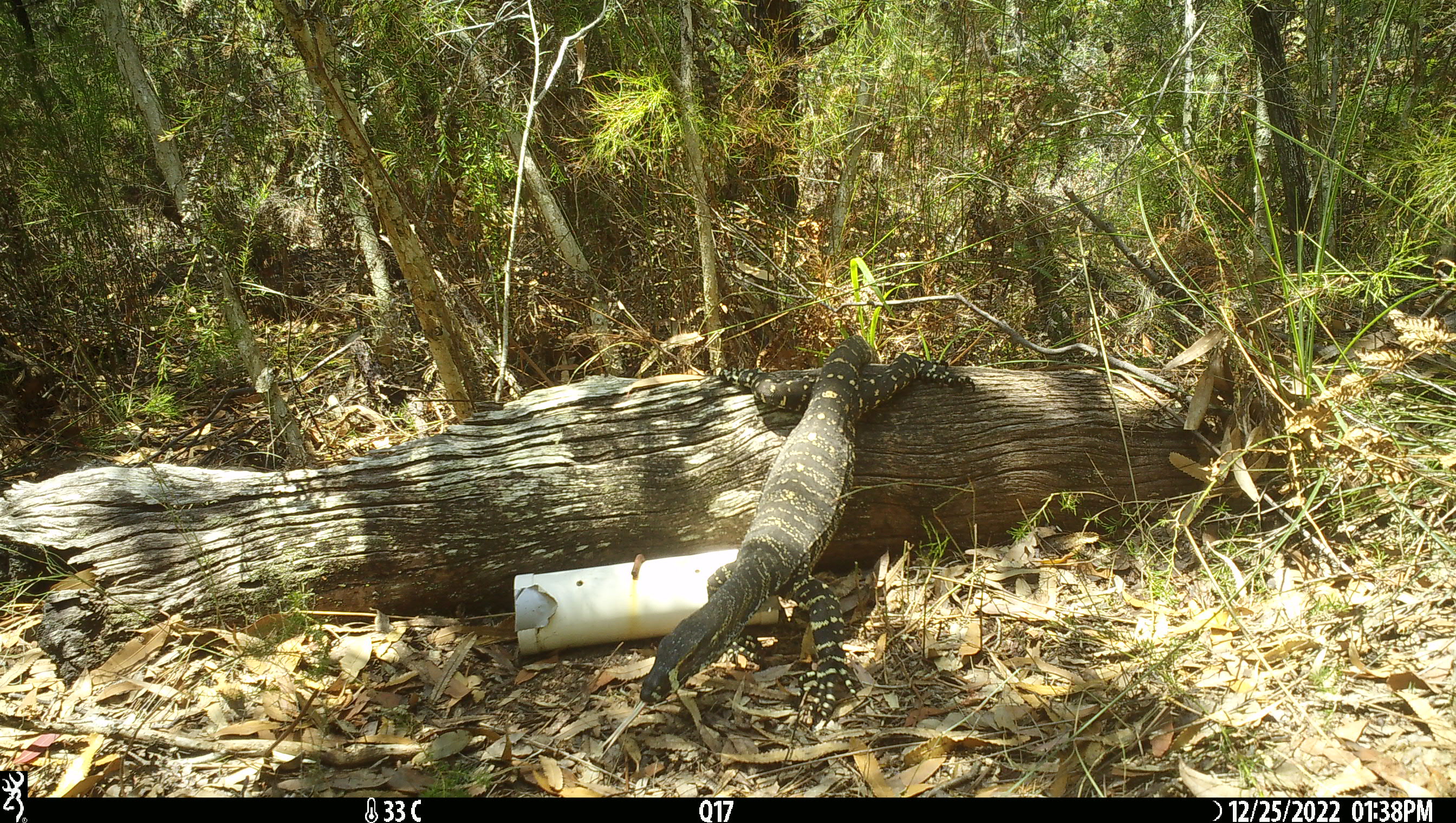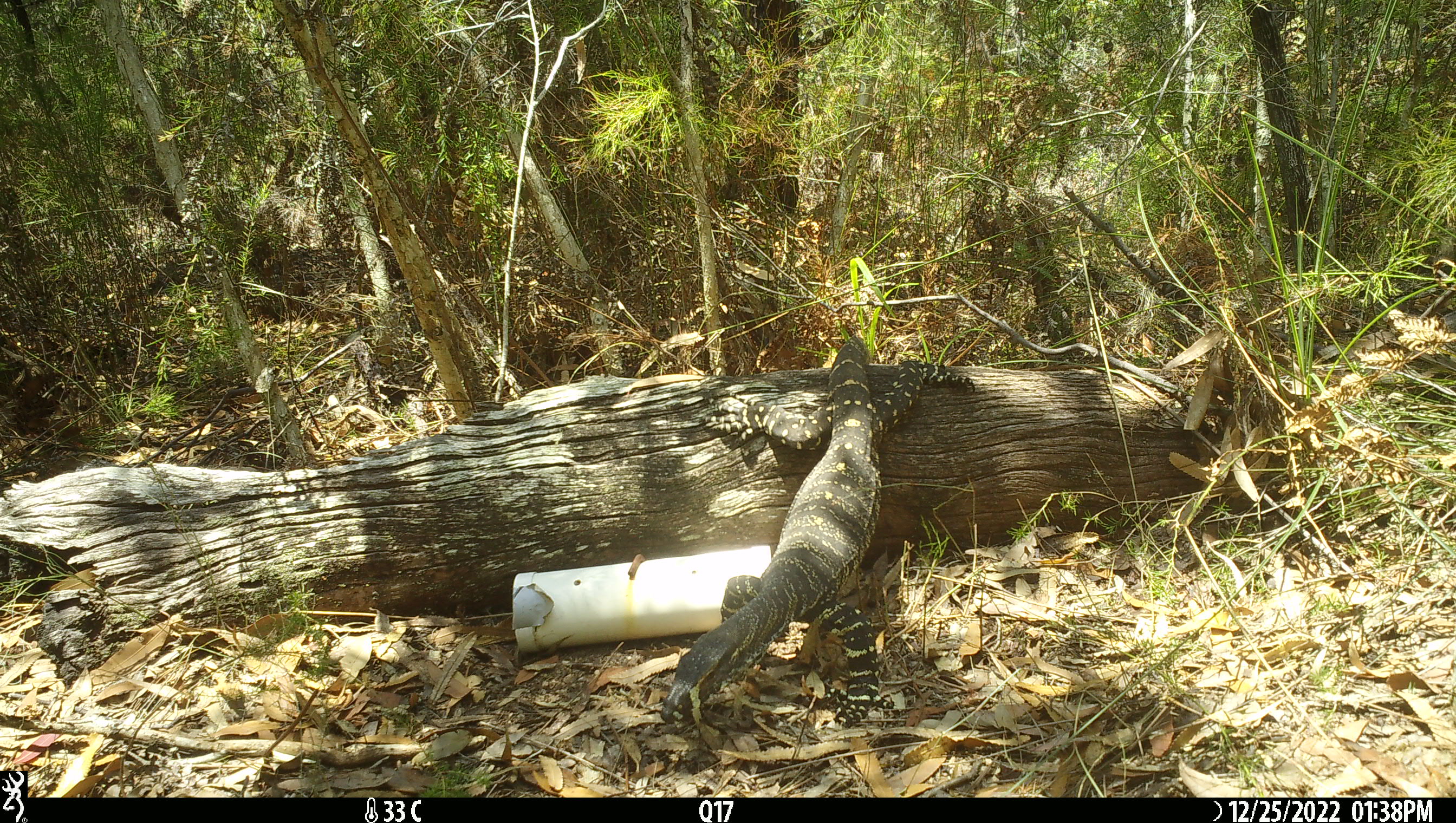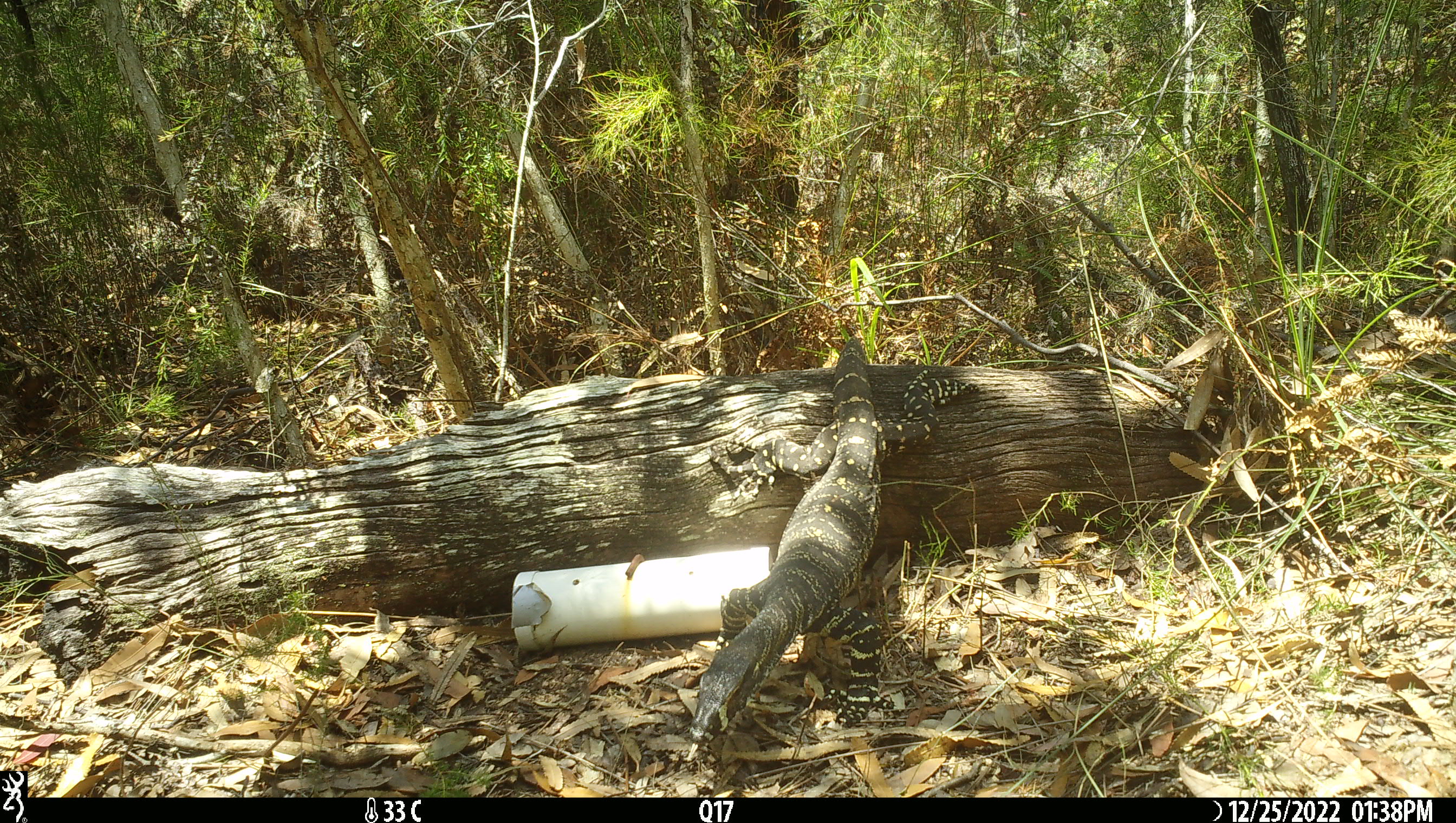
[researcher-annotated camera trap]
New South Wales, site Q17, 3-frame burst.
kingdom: Animalia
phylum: Chordata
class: Reptilia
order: Squamata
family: Varanidae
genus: Varanus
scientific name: Varanus varius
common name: lace monitor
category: goanna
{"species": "goanna (lace monitor) (Varanus varius)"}